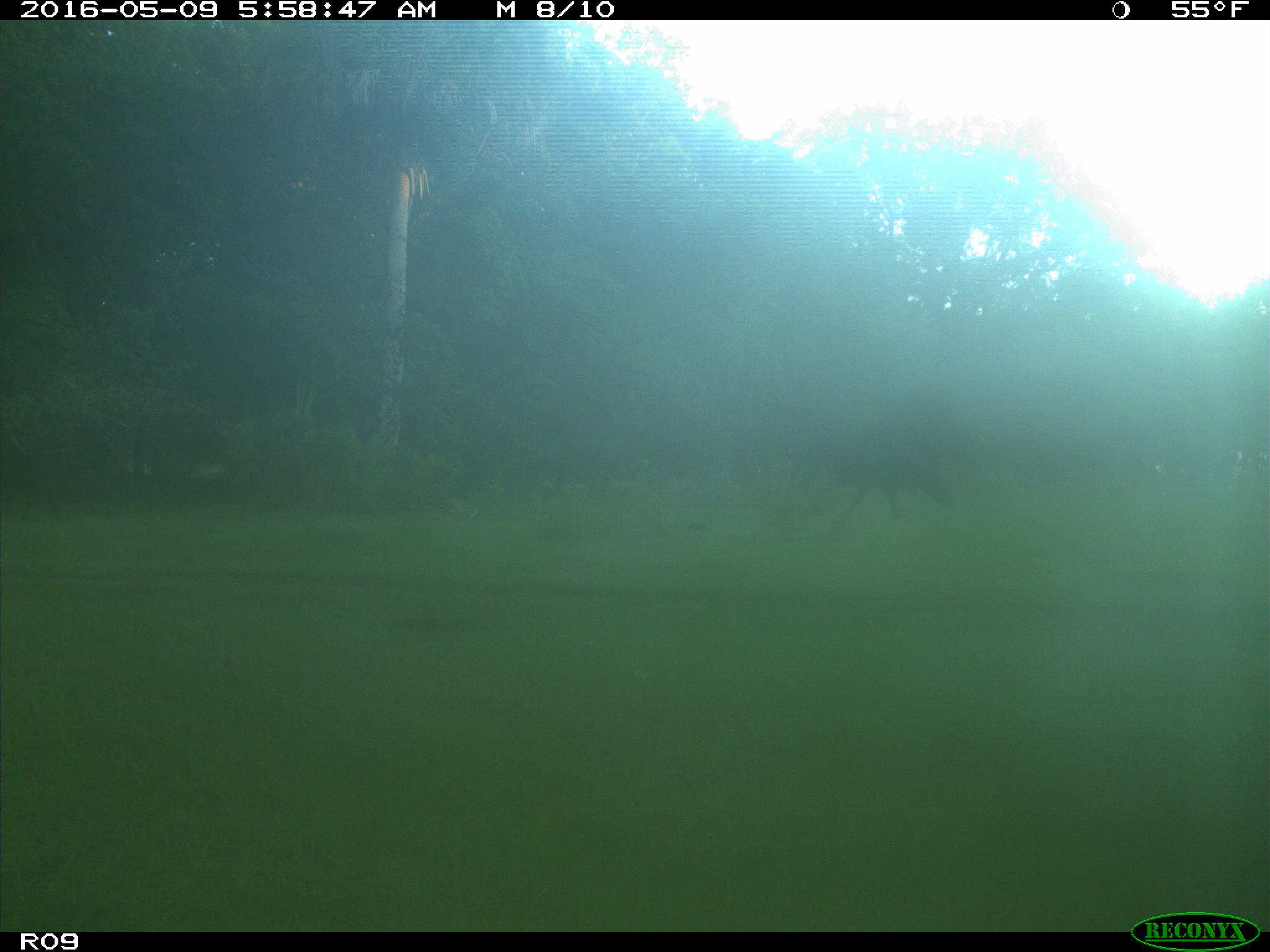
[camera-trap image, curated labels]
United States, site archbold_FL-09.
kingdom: Animalia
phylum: Chordata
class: Mammalia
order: Artiodactyla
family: Bovidae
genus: Bos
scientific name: Bos taurus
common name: domestic cow